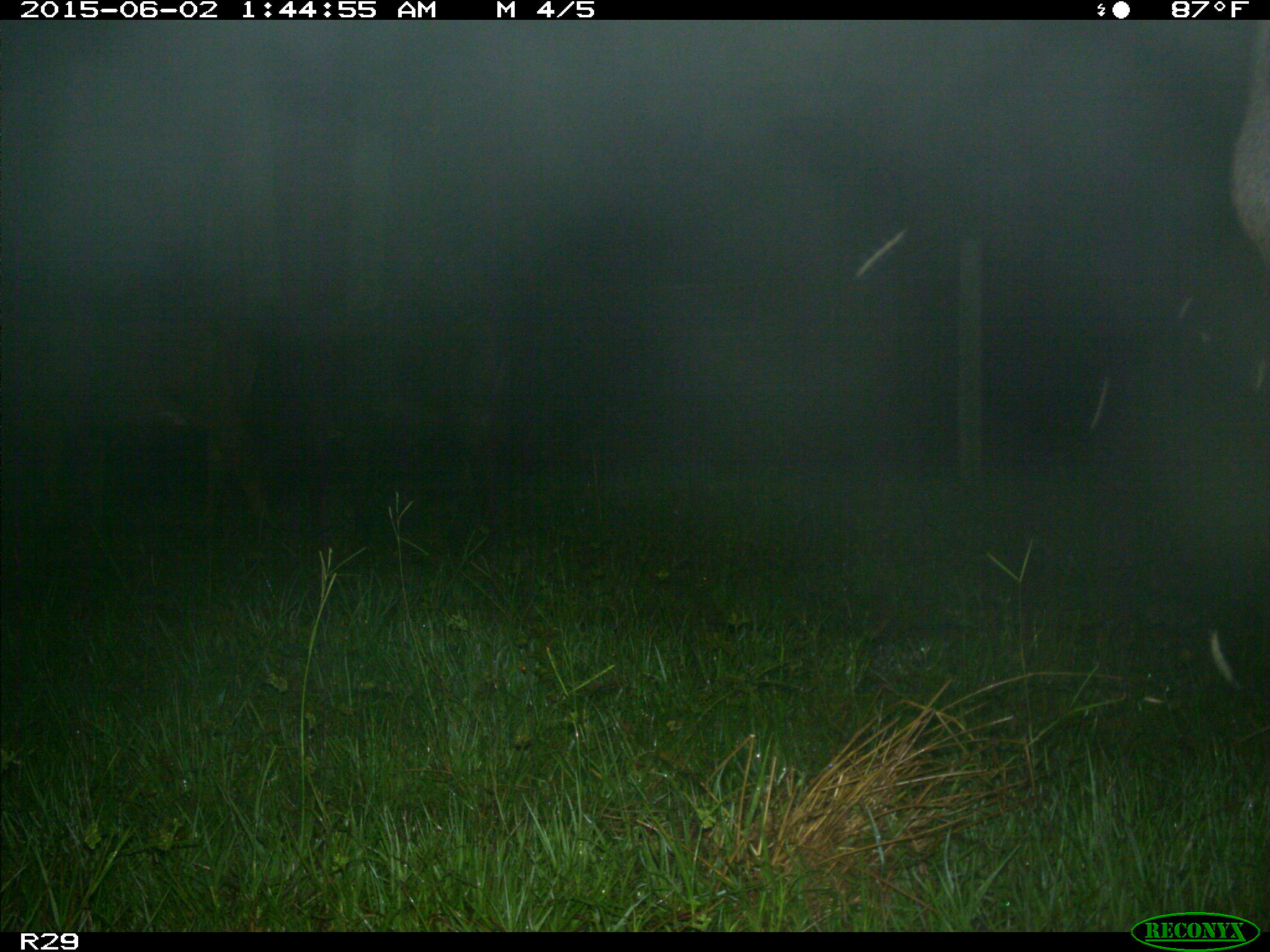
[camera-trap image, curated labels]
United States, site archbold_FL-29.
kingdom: Animalia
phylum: Chordata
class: Mammalia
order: Artiodactyla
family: Bovidae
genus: Bos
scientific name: Bos taurus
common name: domestic cow